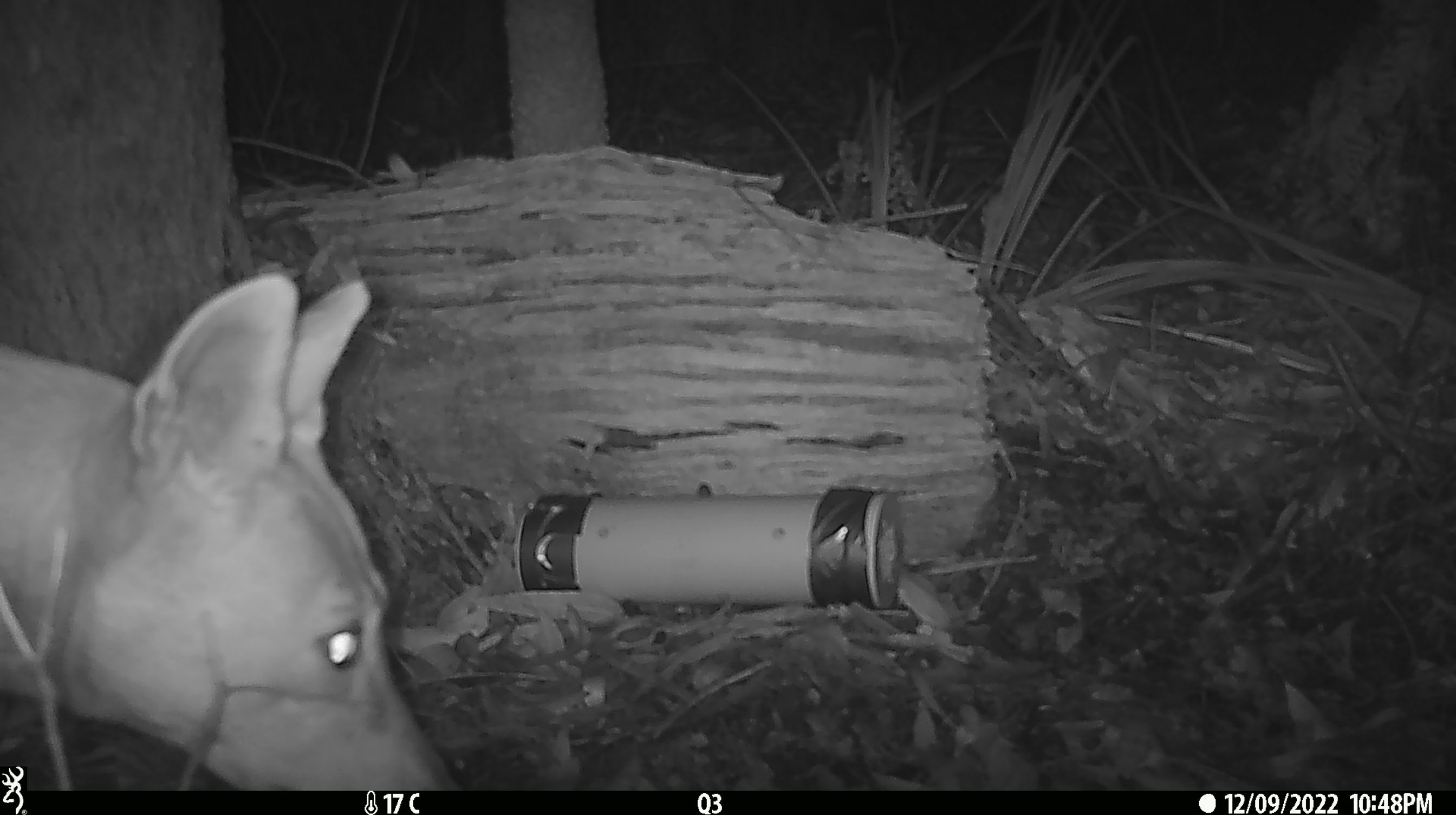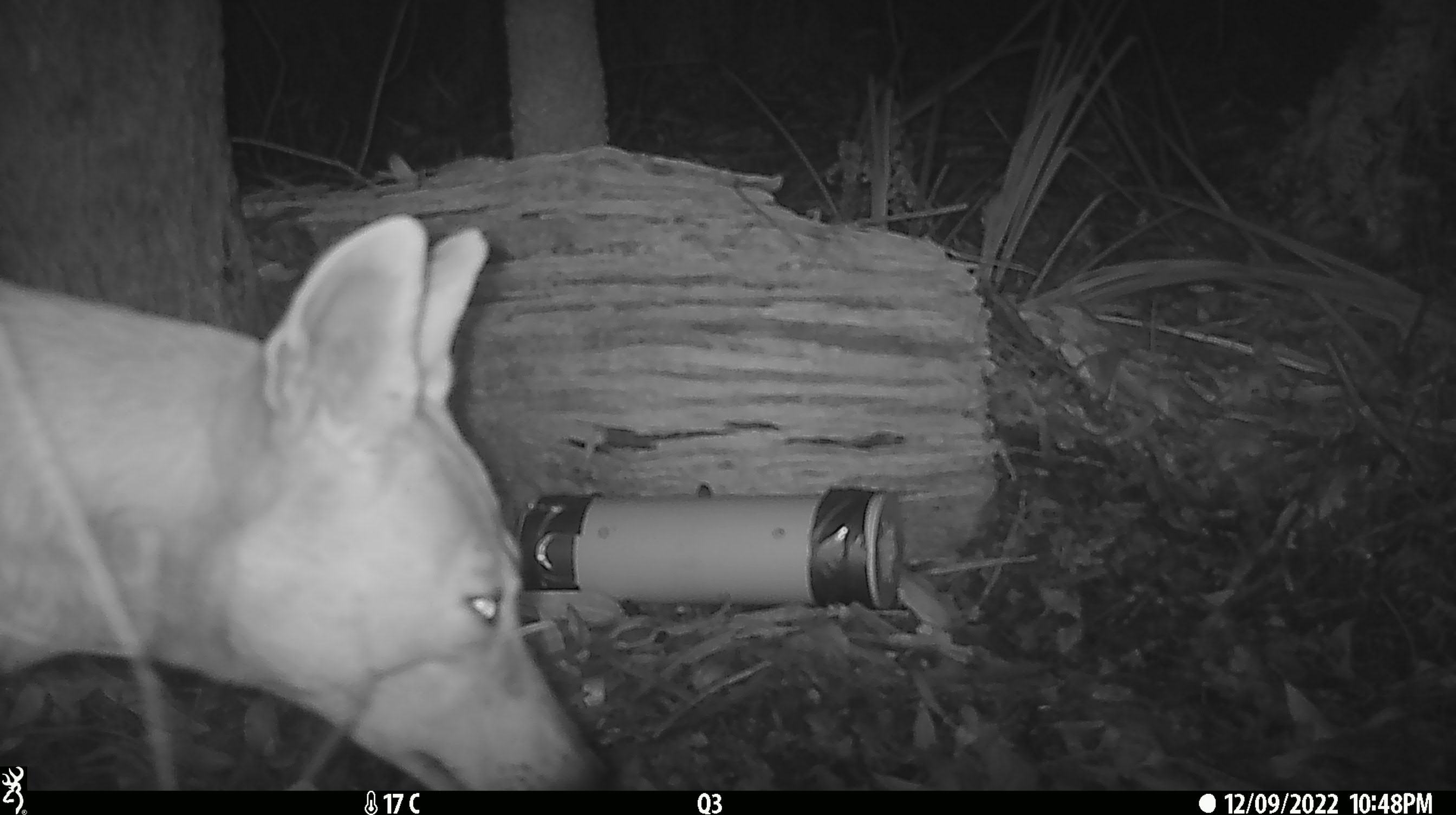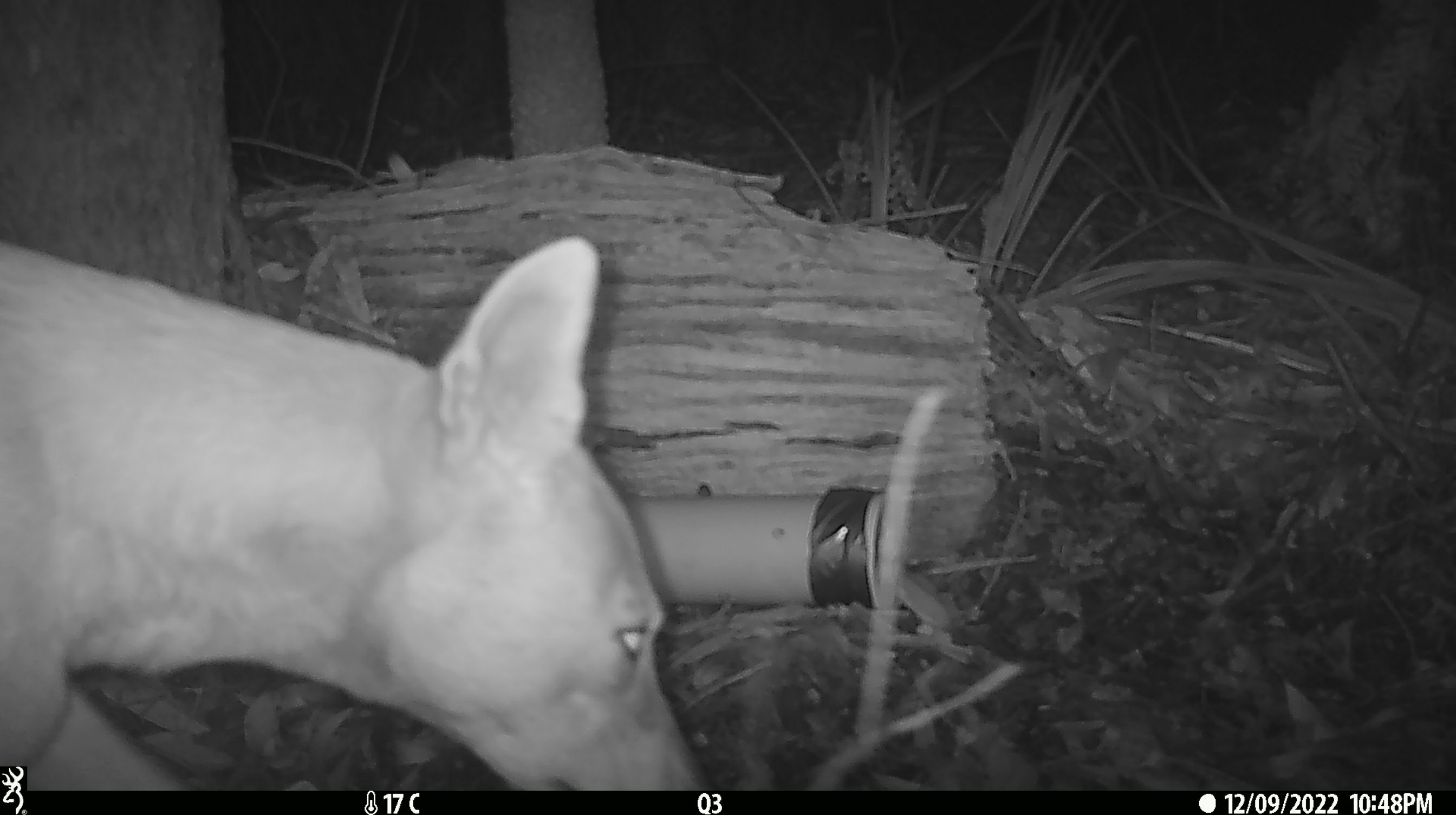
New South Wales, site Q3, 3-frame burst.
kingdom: Animalia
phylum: Chordata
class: Mammalia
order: Carnivora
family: Canidae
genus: Canis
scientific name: Canis familiaris dingo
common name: dingo